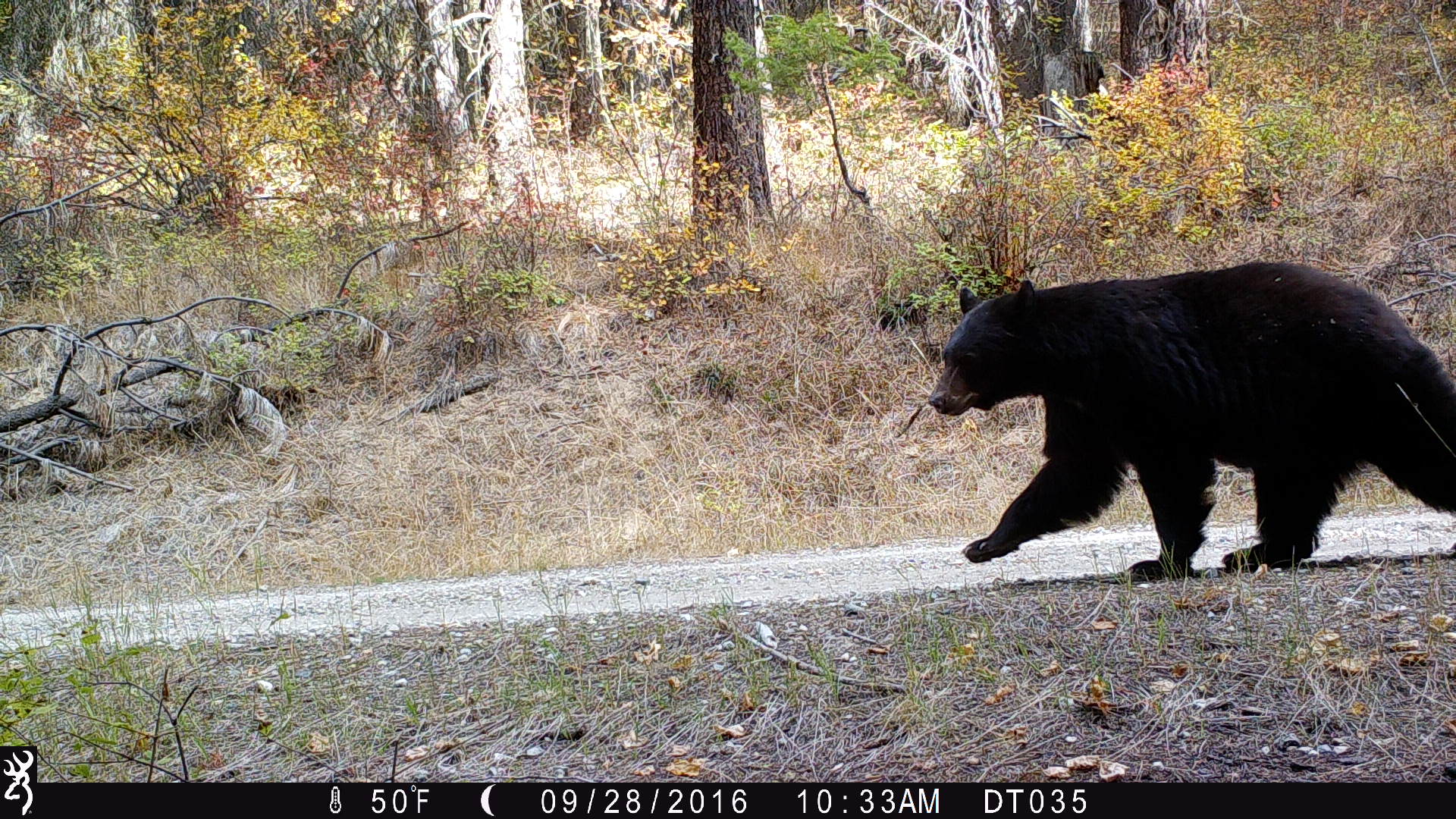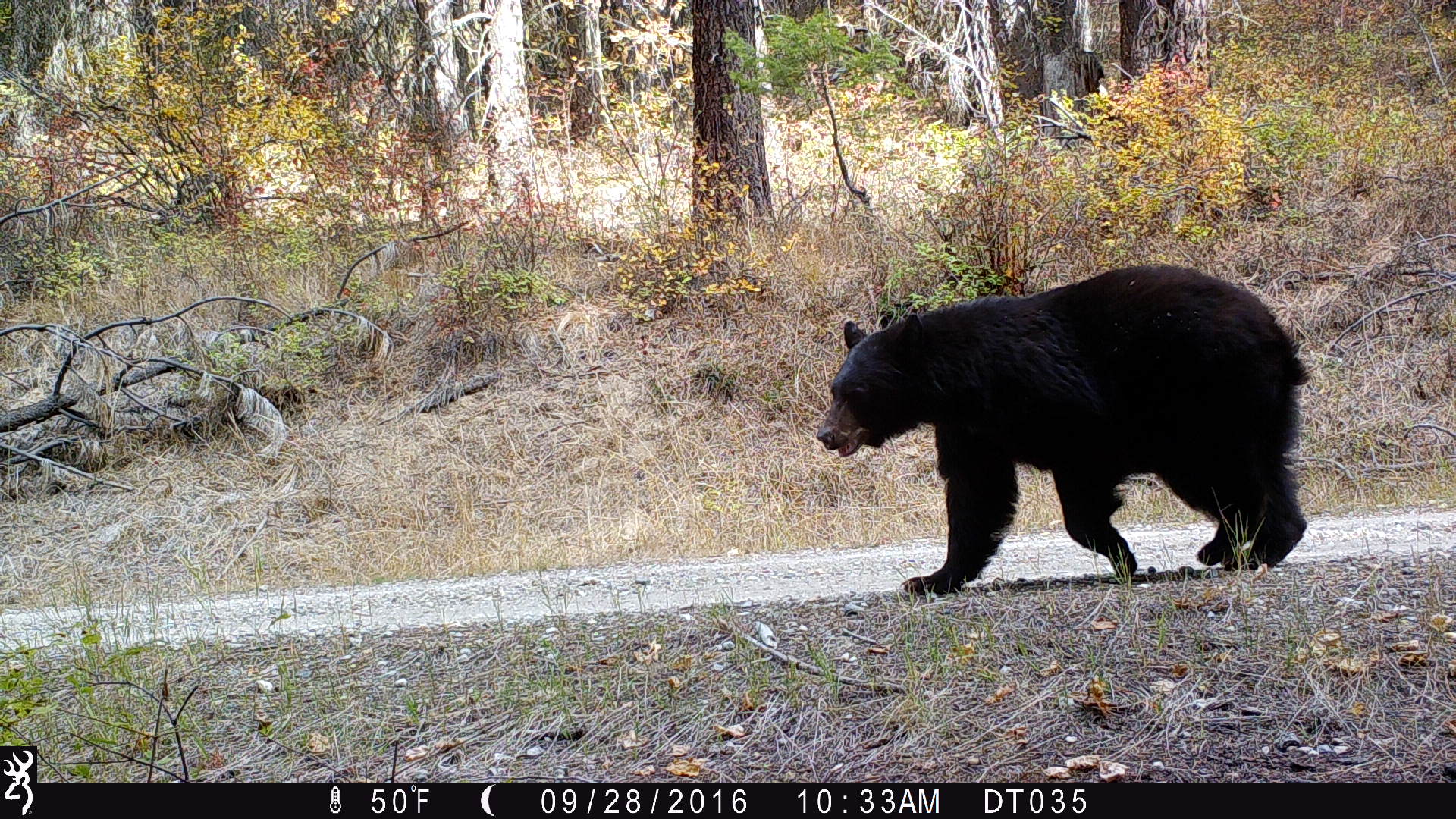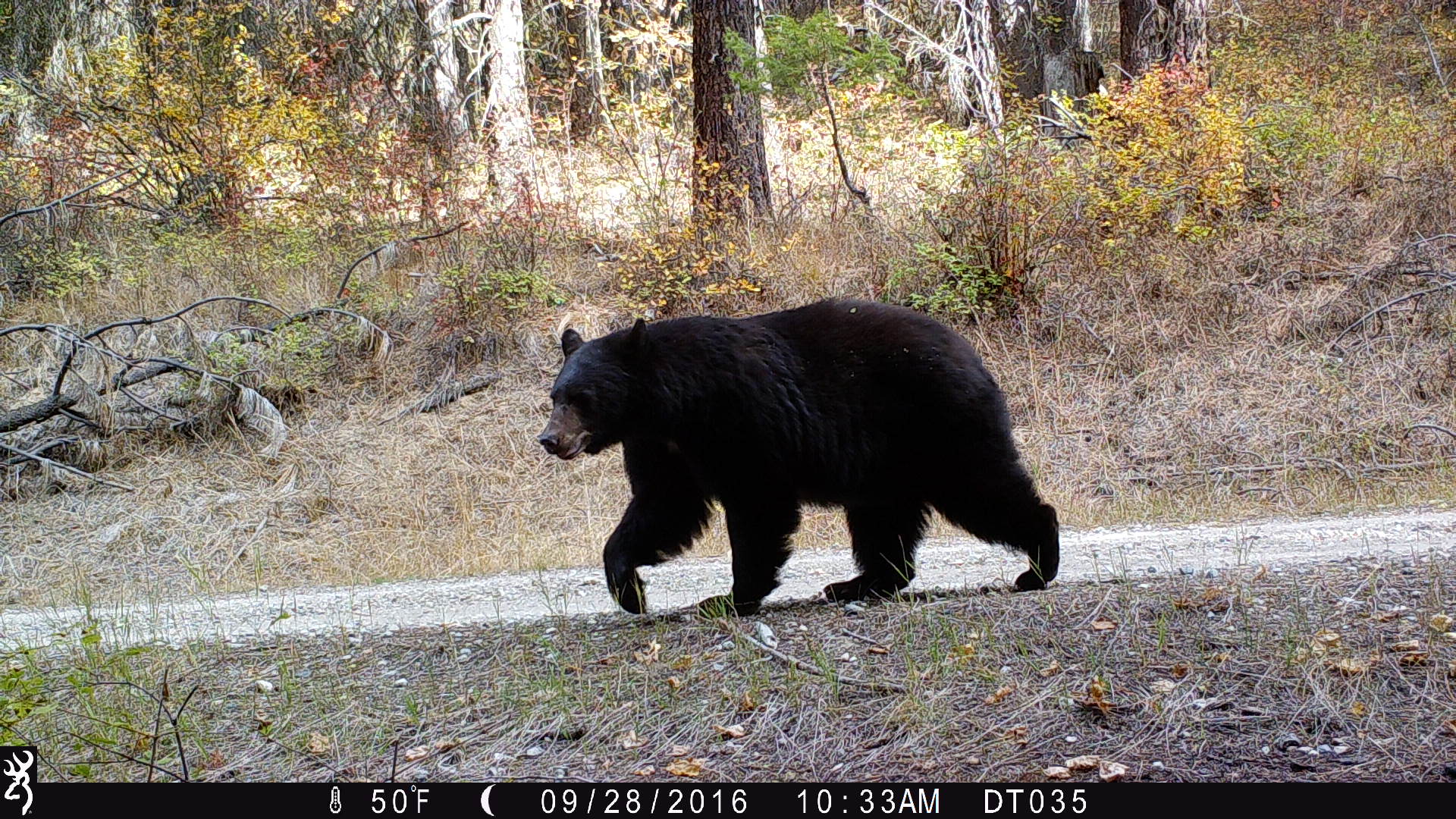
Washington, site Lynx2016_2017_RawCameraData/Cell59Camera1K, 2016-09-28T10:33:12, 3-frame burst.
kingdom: Animalia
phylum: Chordata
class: Mammalia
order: Carnivora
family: Ursidae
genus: Ursus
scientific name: Ursus americanus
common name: american black bear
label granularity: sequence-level